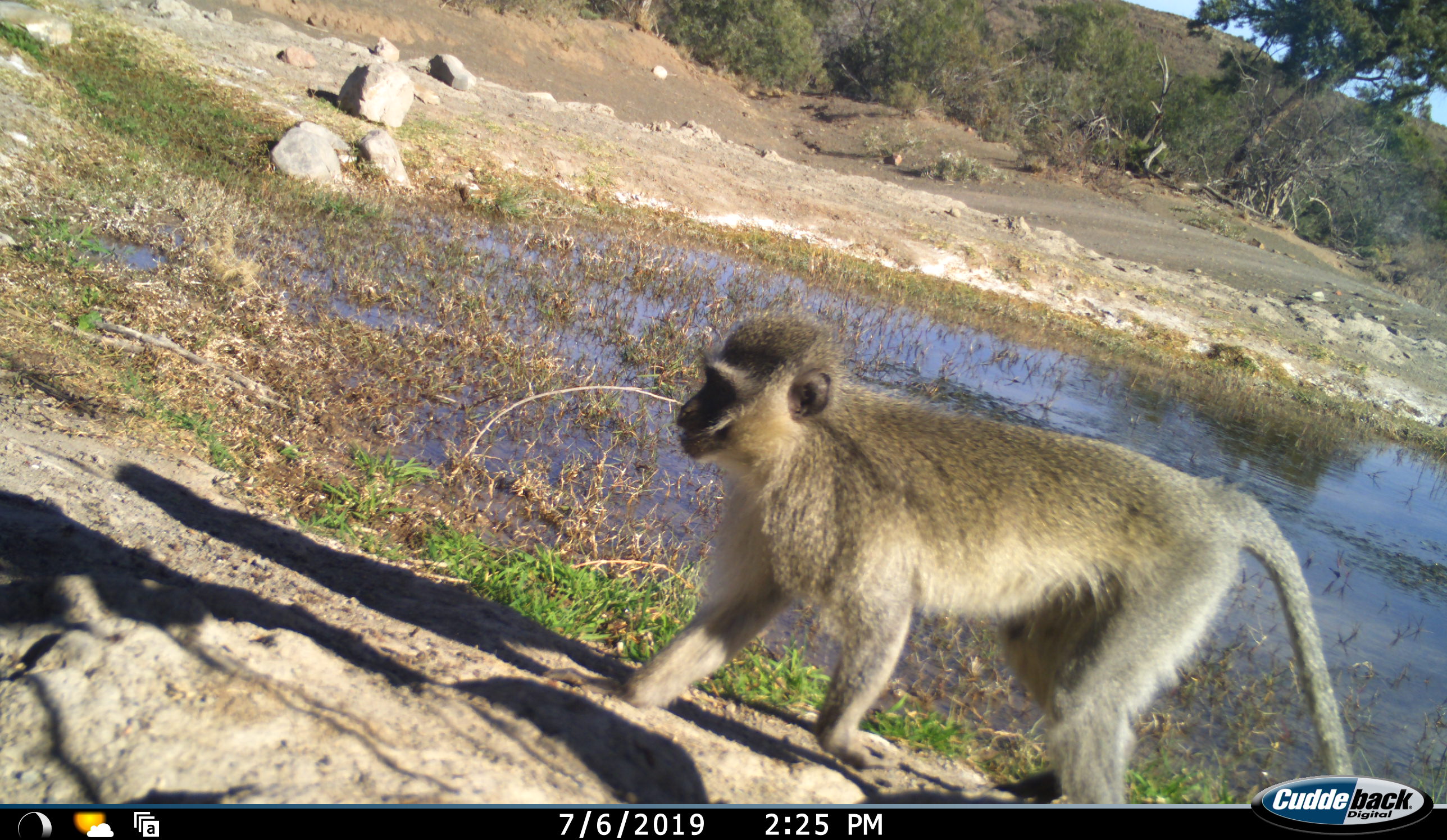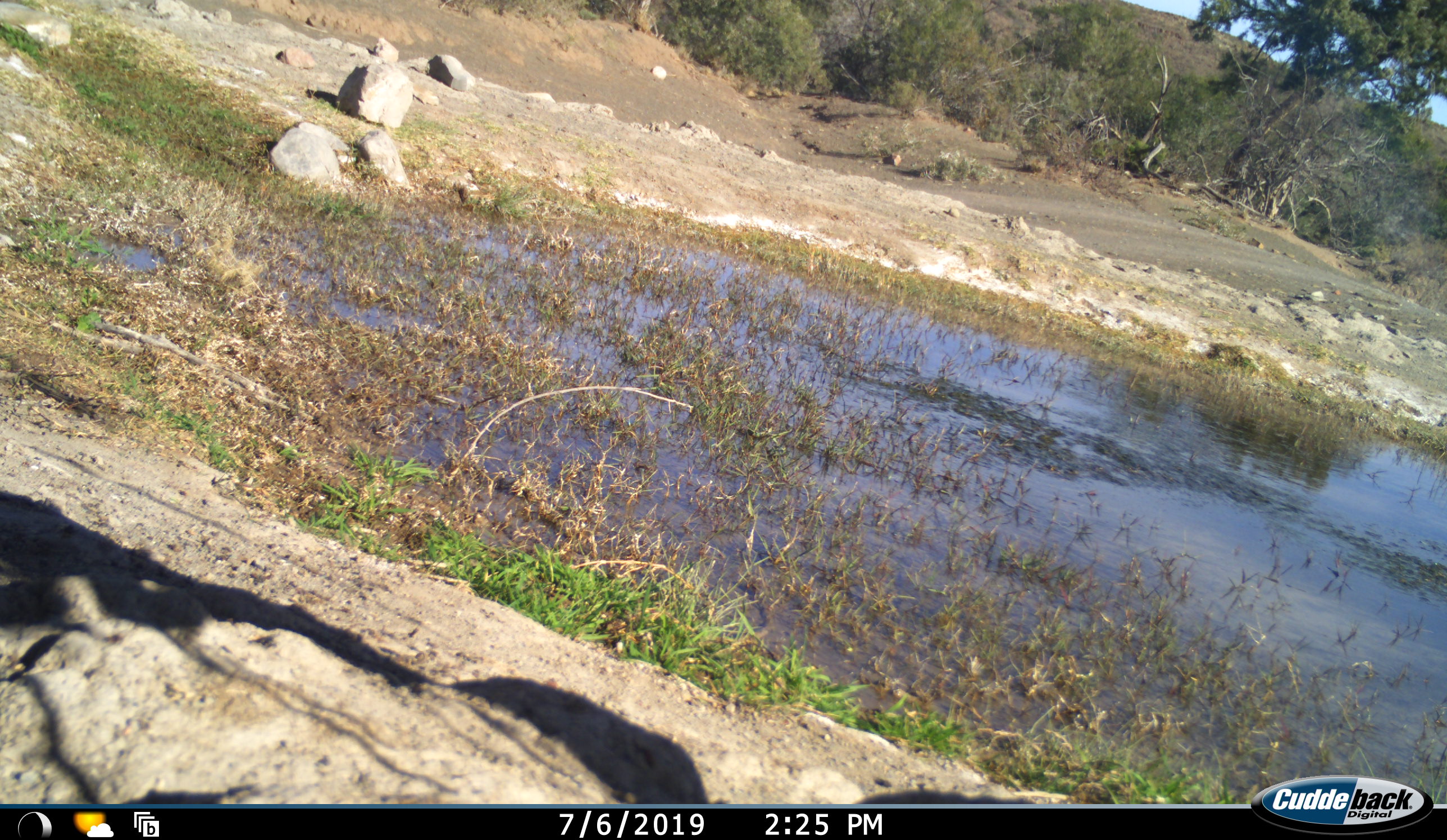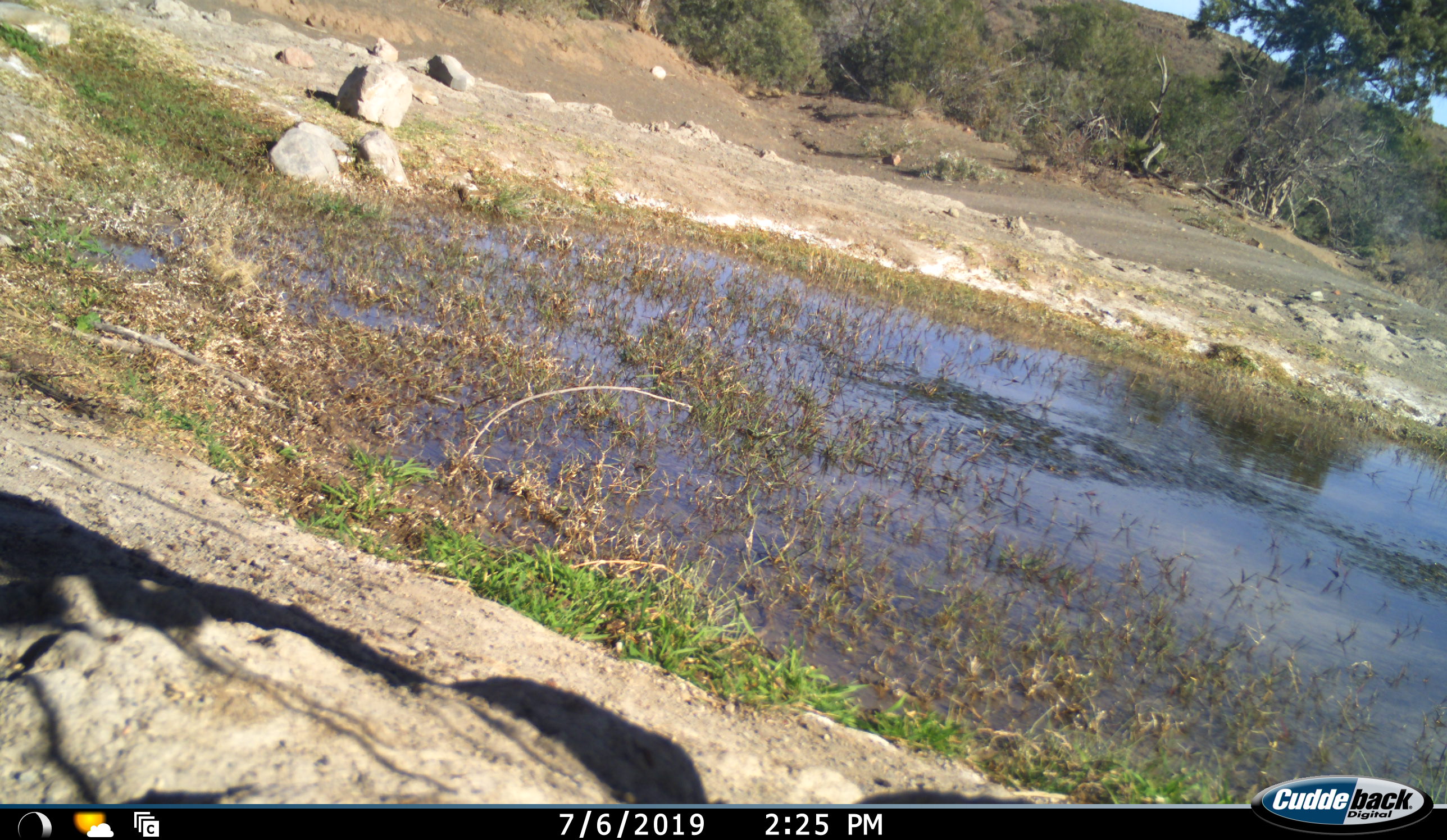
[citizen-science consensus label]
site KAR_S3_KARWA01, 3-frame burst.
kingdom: Animalia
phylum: Chordata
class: Mammalia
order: Primates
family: Cercopithecidae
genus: Chlorocebus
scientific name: Chlorocebus pygerythrus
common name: vervet monkey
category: monkeyvervet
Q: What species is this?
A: Monkeyvervet (vervet monkey) (Chlorocebus pygerythrus).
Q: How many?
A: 1.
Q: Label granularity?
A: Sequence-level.